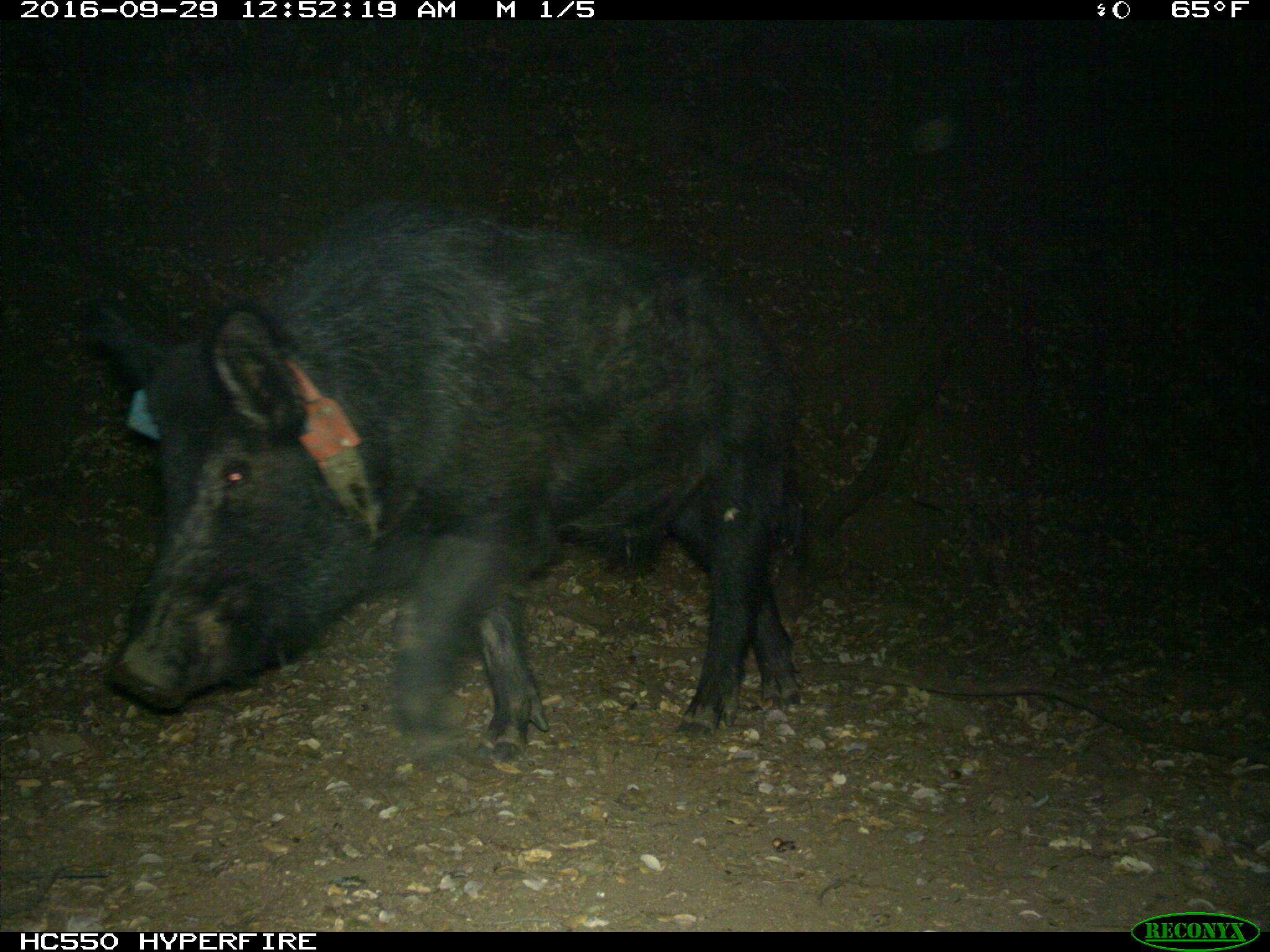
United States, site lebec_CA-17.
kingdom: Animalia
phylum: Chordata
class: Mammalia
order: Artiodactyla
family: Suidae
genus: Sus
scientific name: Sus scrofa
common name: wild boar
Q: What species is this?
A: Sus scrofa (wild boar).